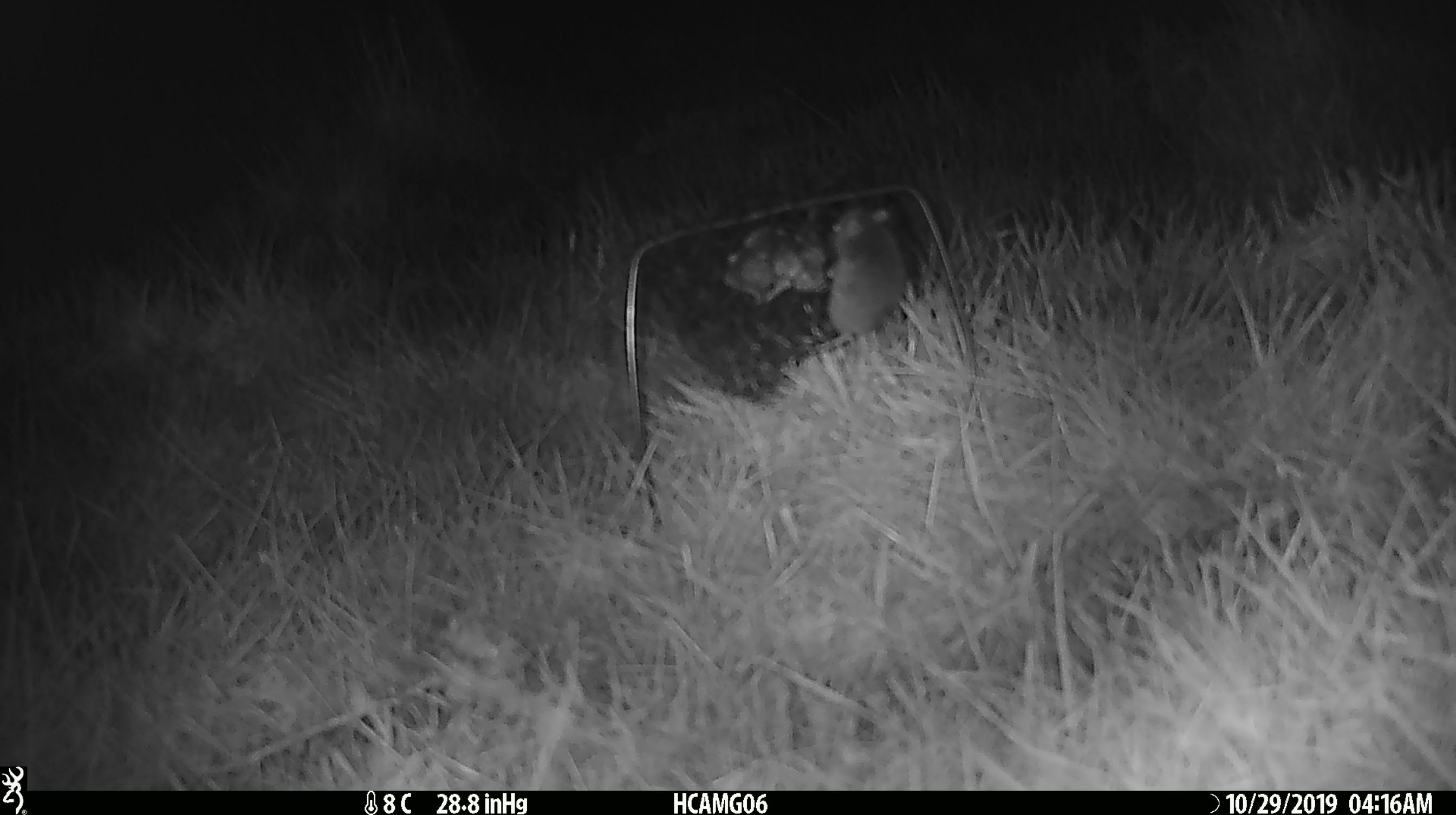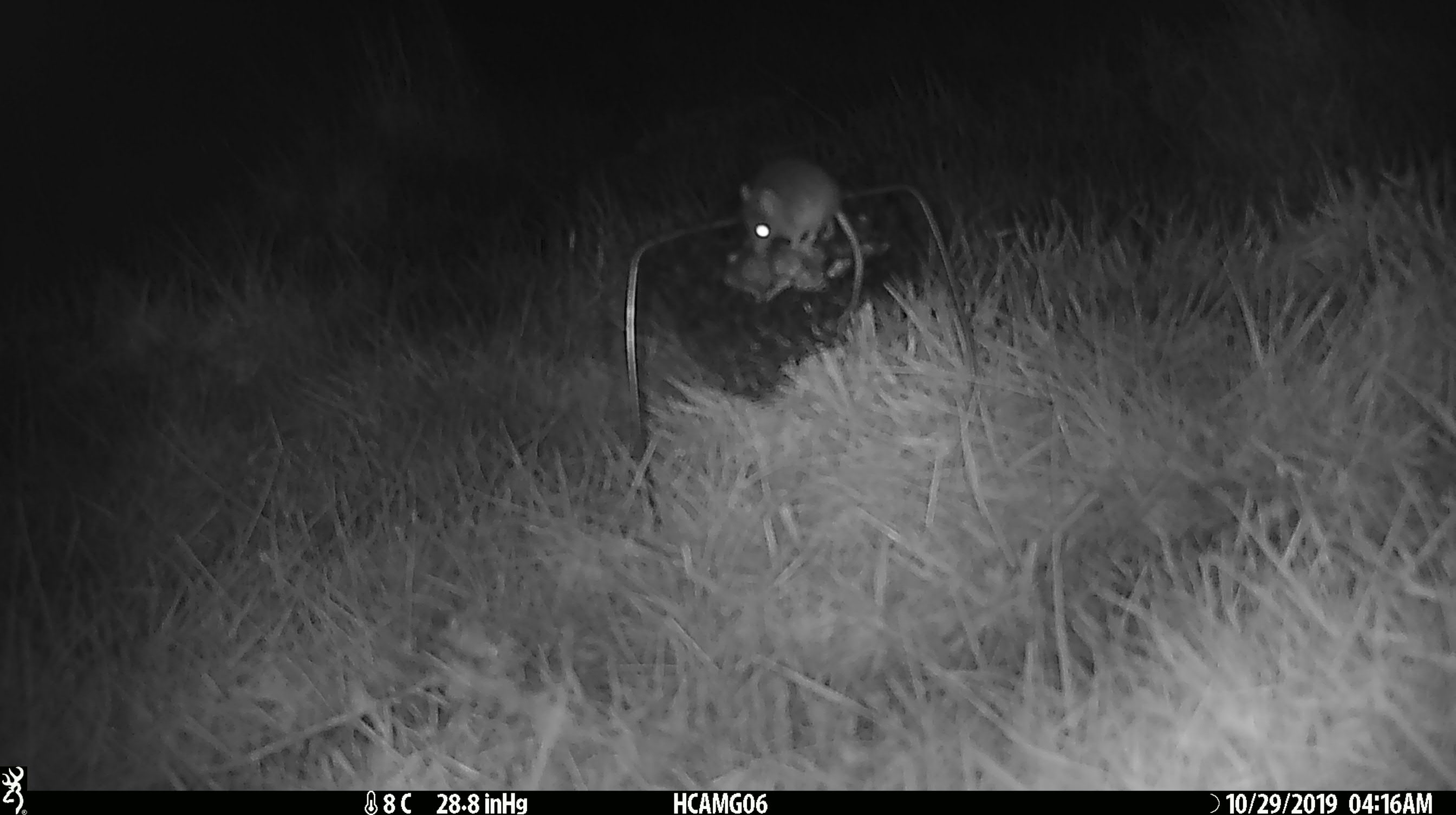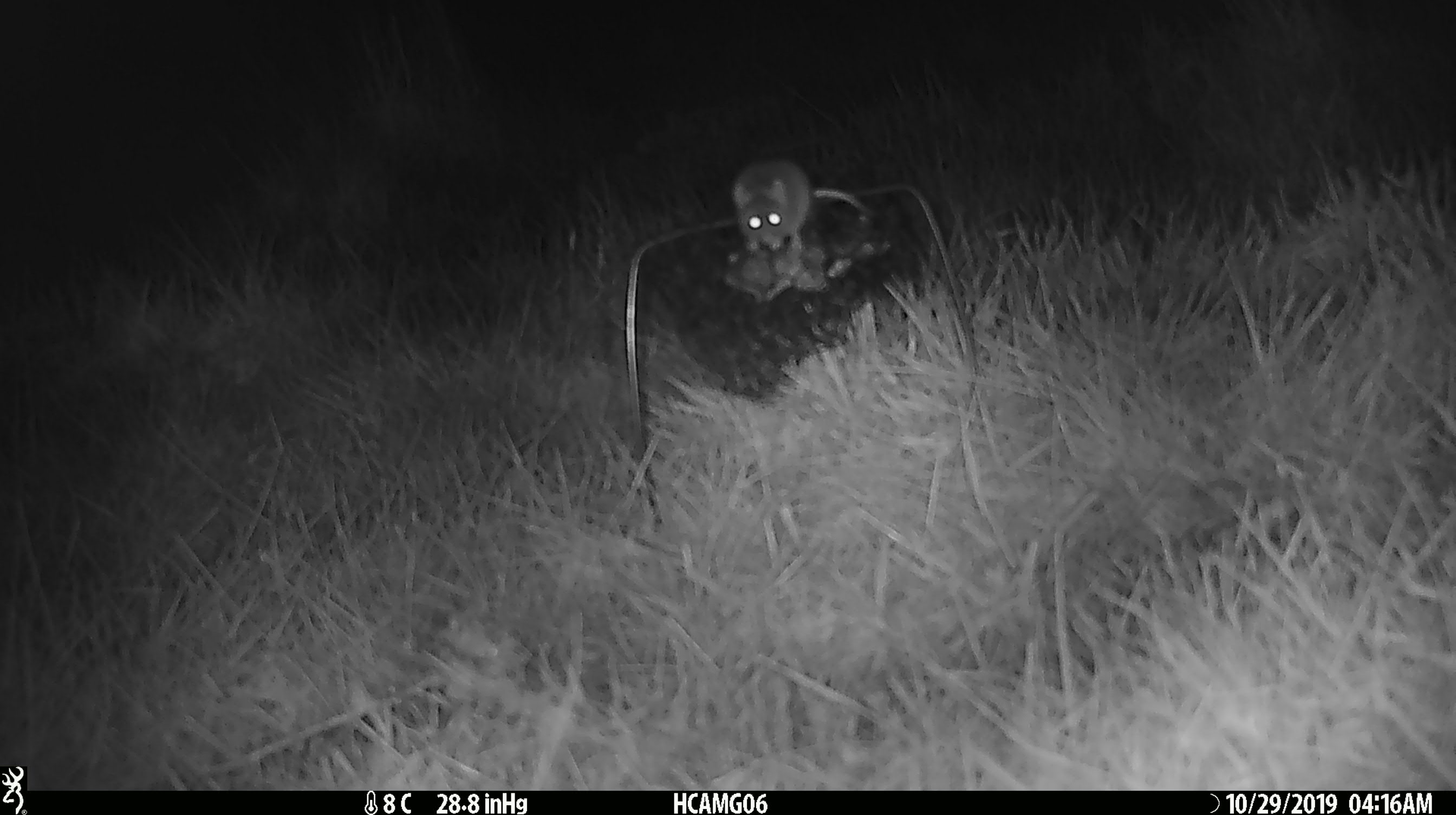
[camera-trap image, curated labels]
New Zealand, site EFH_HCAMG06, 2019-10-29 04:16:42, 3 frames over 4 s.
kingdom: Animalia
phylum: Chordata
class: Mammalia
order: Rodentia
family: Muridae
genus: Mus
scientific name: Mus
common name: mouse